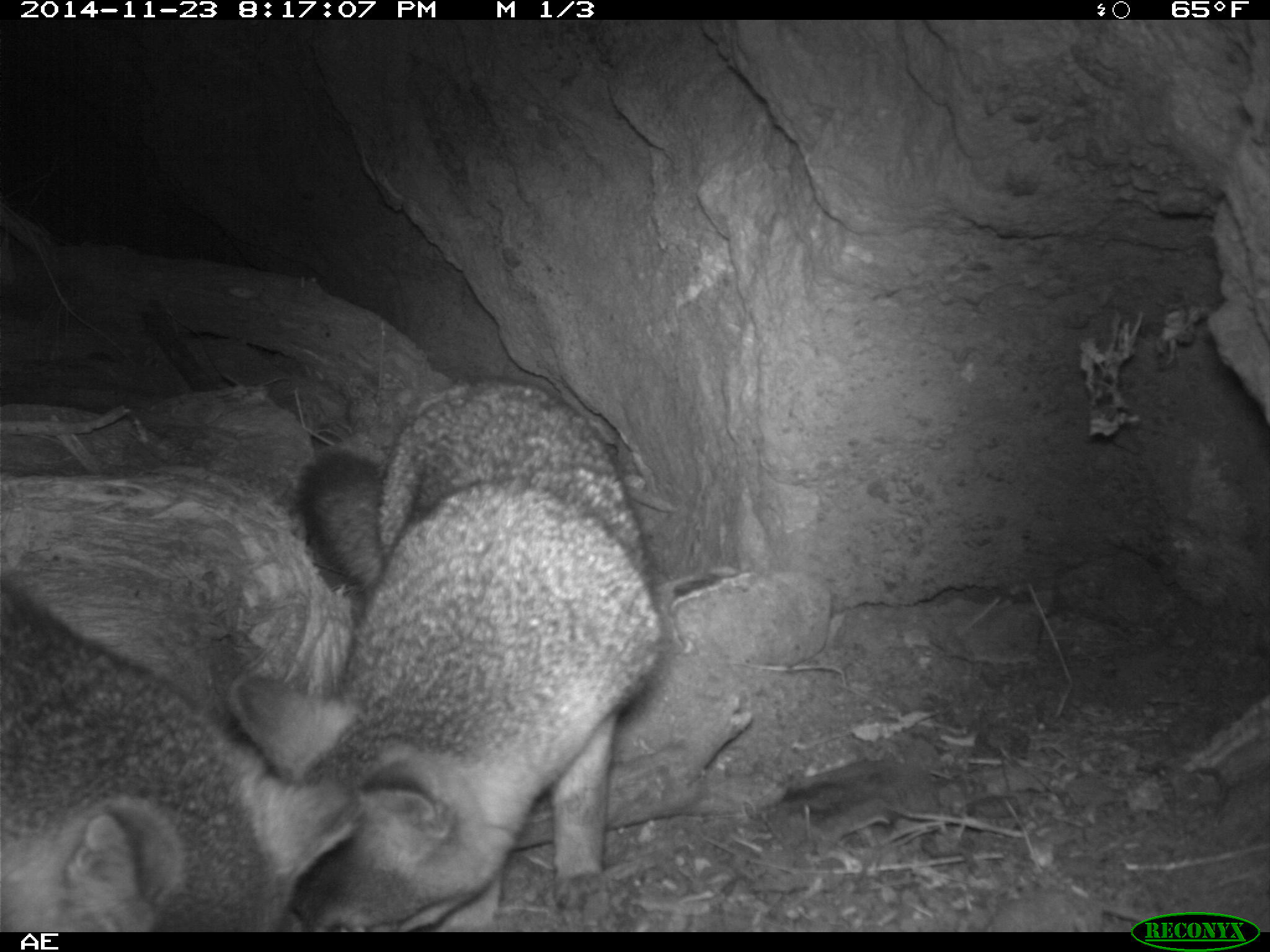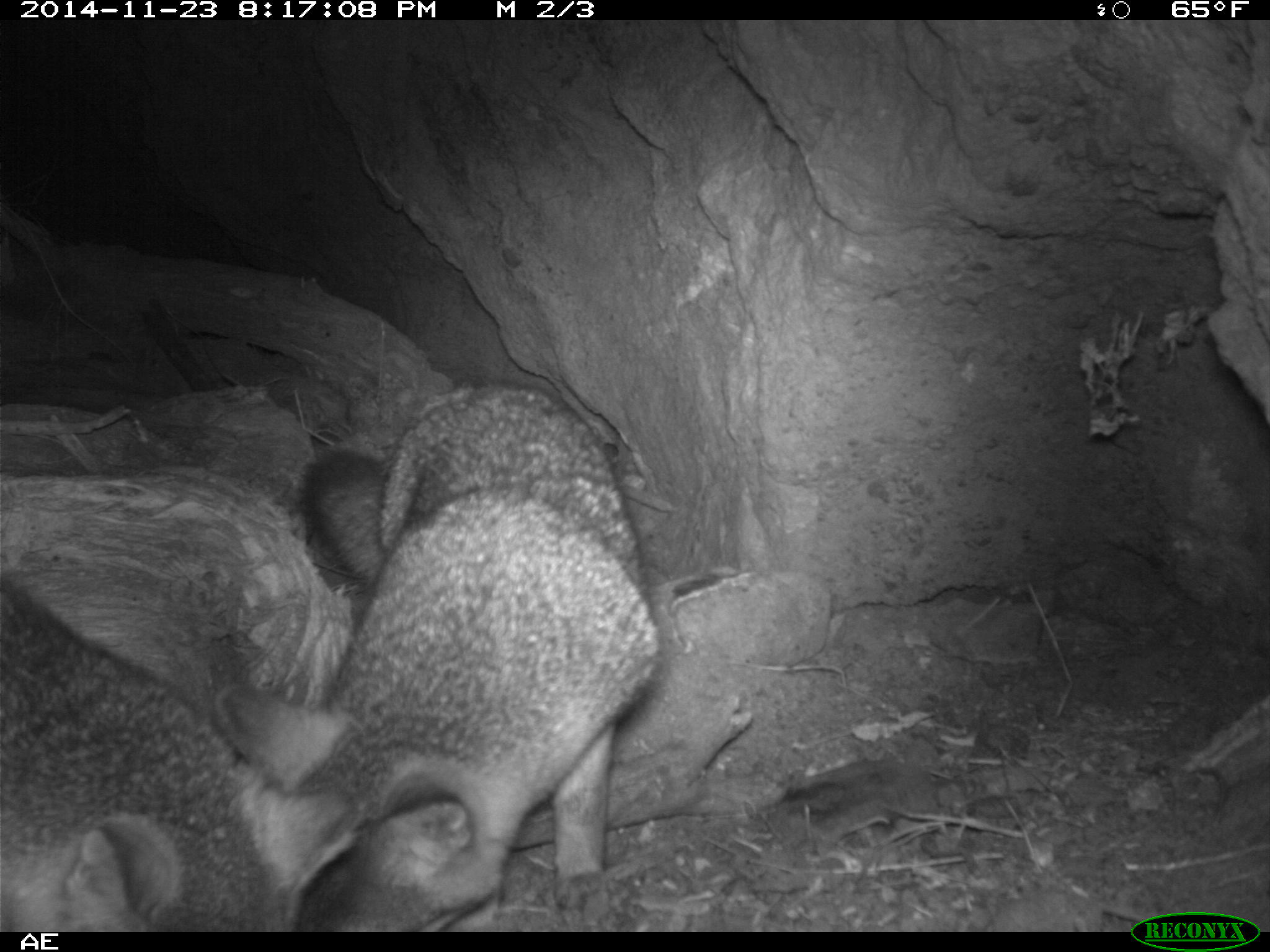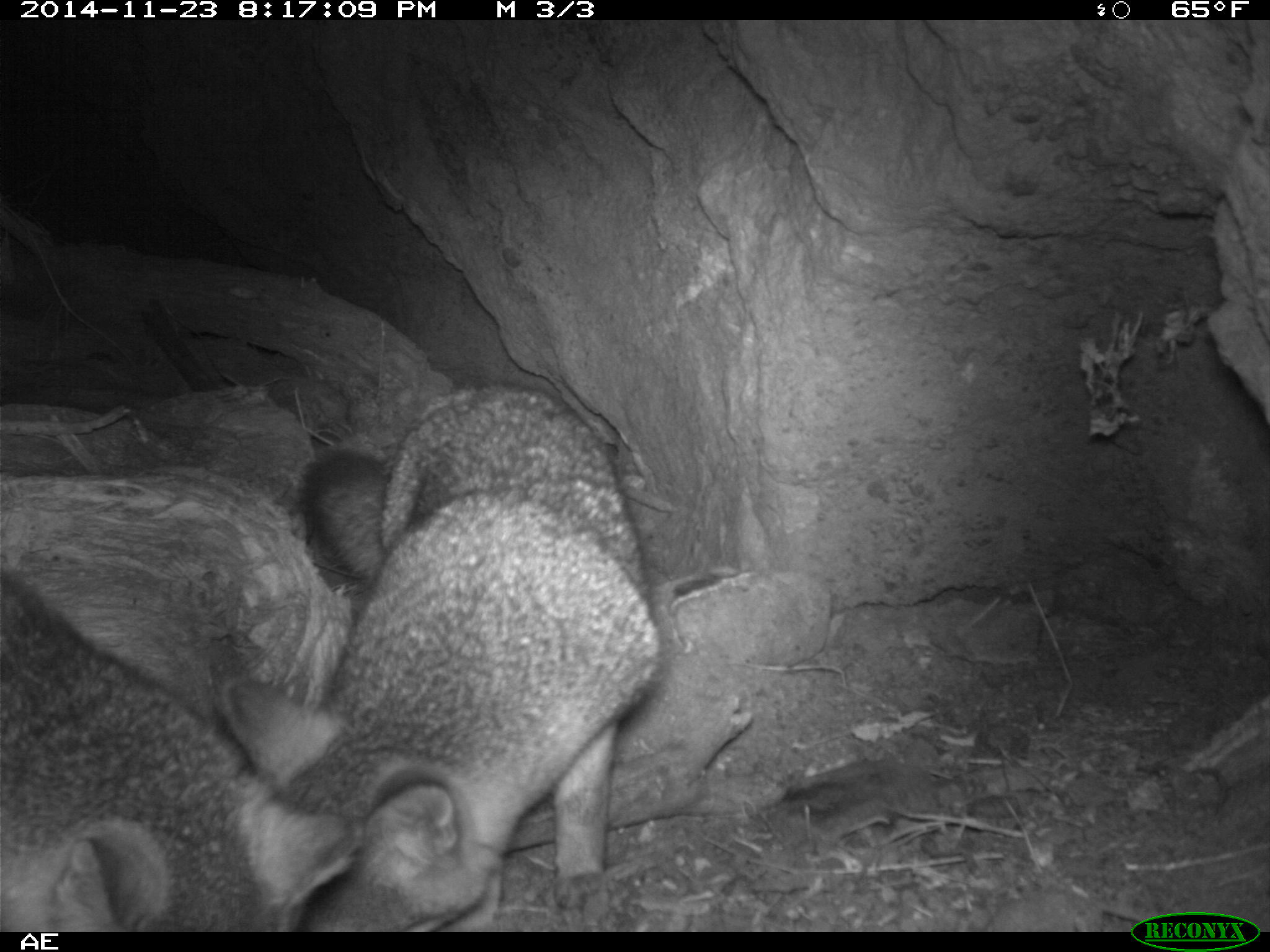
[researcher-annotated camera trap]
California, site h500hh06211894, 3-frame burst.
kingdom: Animalia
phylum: Chordata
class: Mammalia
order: Carnivora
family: Canidae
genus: Urocyon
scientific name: Urocyon littoralis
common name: island fox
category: fox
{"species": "fox (island fox) (Urocyon littoralis)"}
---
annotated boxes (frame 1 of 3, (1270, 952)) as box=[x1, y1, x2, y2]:
fox: box=[293, 372, 662, 931]; box=[0, 567, 358, 932]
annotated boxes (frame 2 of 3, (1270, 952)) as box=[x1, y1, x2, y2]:
fox: box=[300, 387, 658, 929]; box=[2, 575, 359, 930]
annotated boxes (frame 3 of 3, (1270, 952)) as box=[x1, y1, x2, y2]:
fox: box=[224, 379, 662, 932]